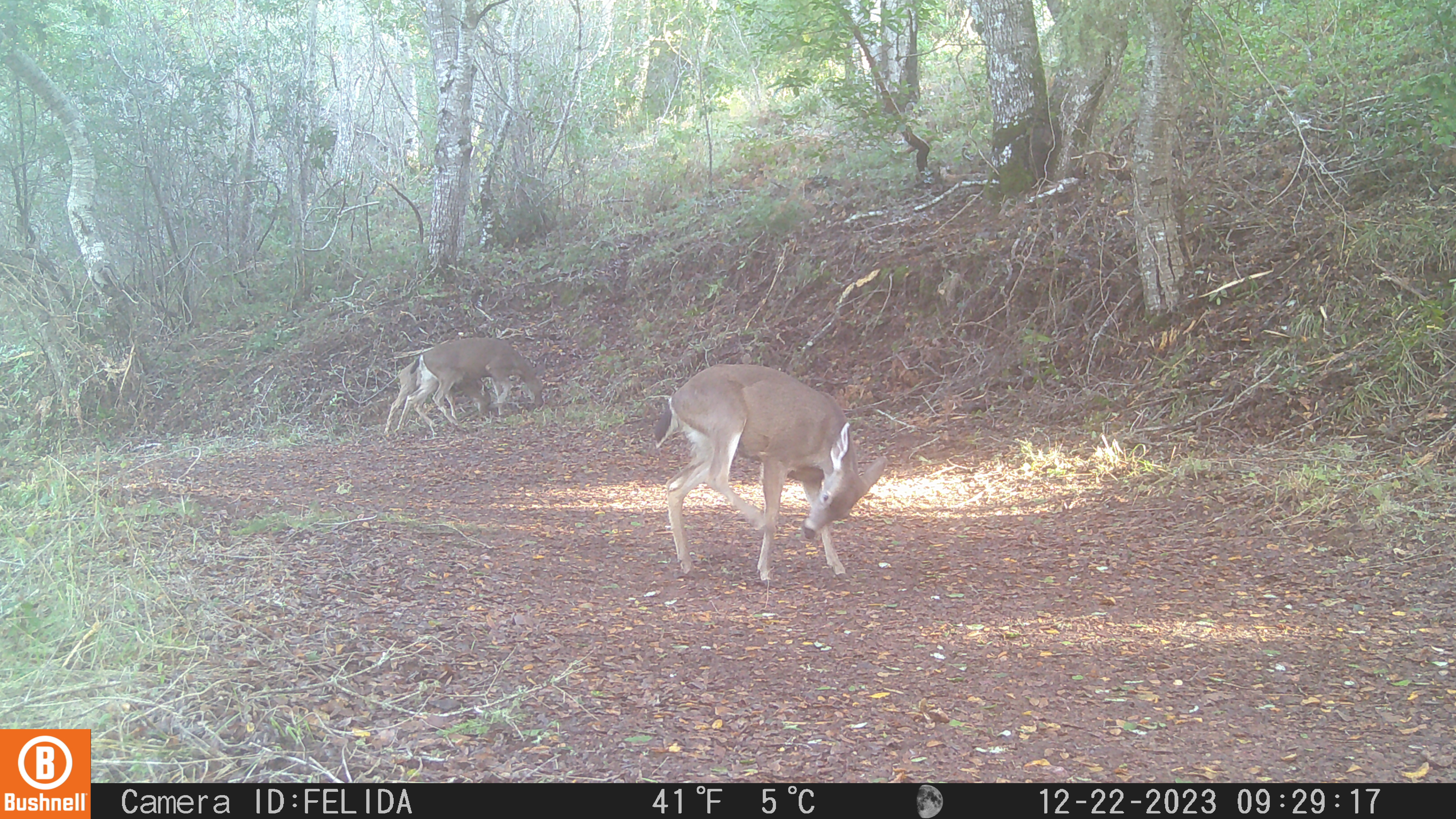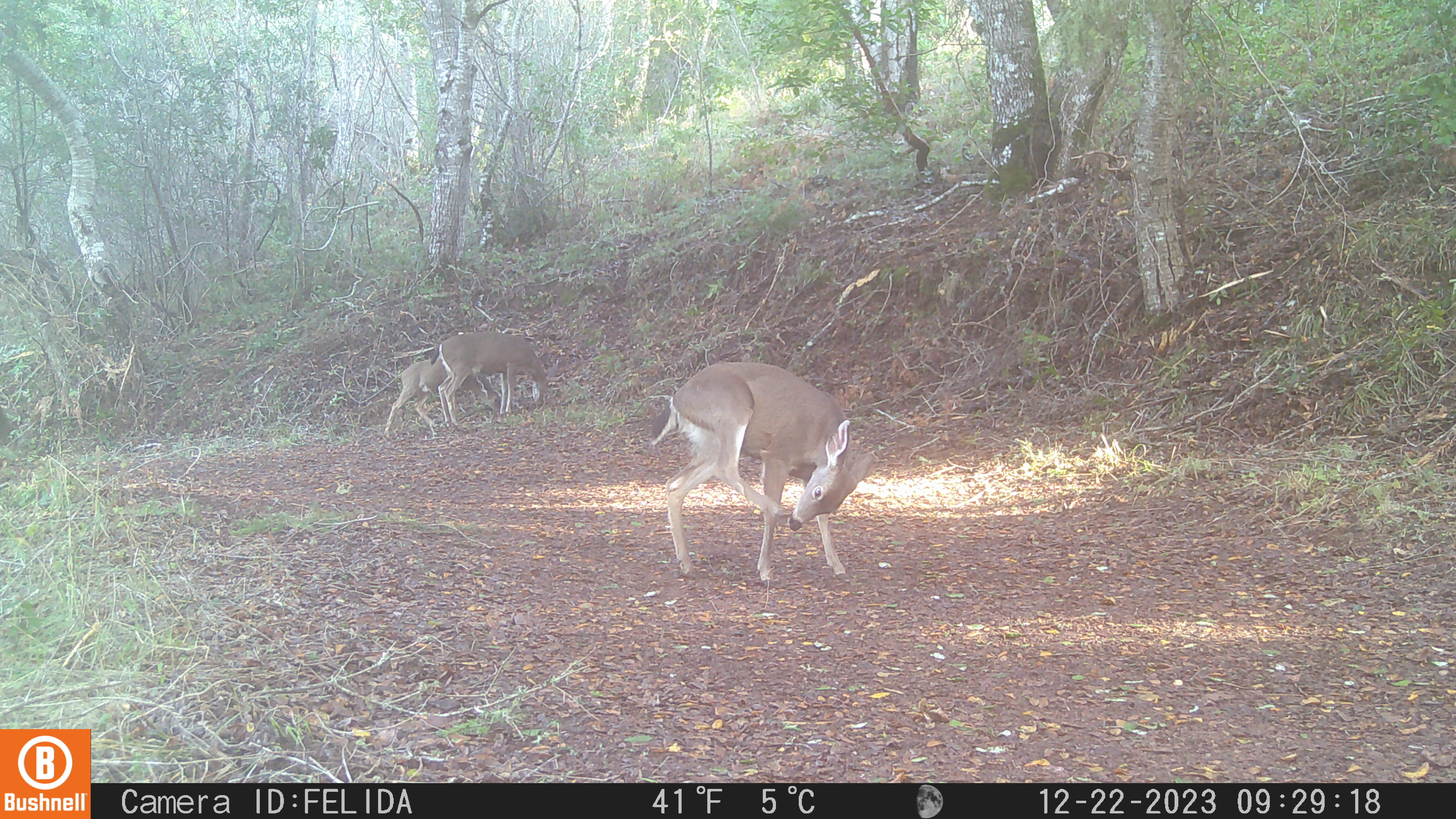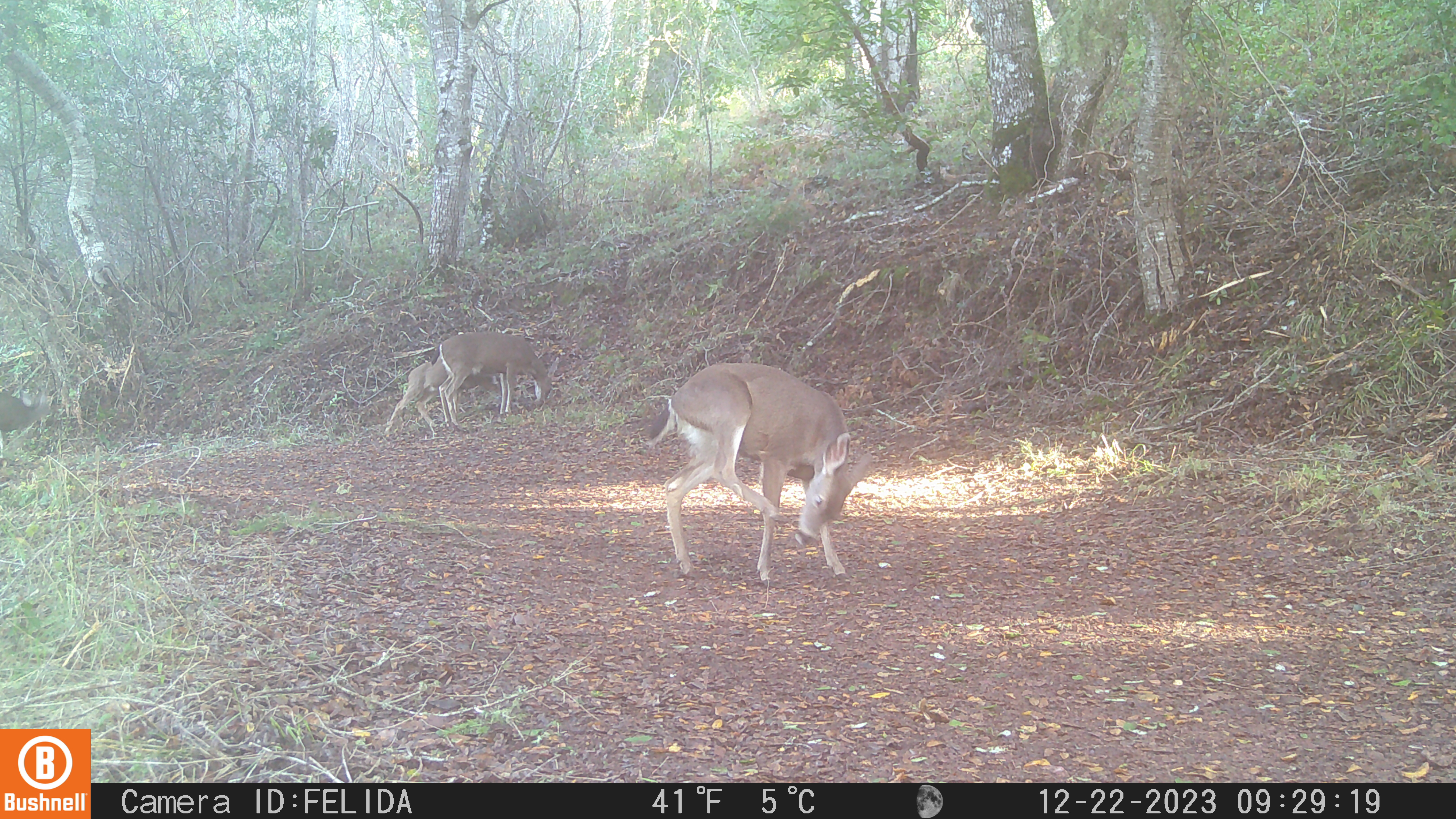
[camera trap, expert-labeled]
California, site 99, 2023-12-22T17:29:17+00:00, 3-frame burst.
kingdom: Animalia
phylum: Chordata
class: Mammalia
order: Artiodactyla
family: Cervidae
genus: Odocoileus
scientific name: Odocoileus hemionus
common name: mule deer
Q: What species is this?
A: Mule deer (Odocoileus hemionus).